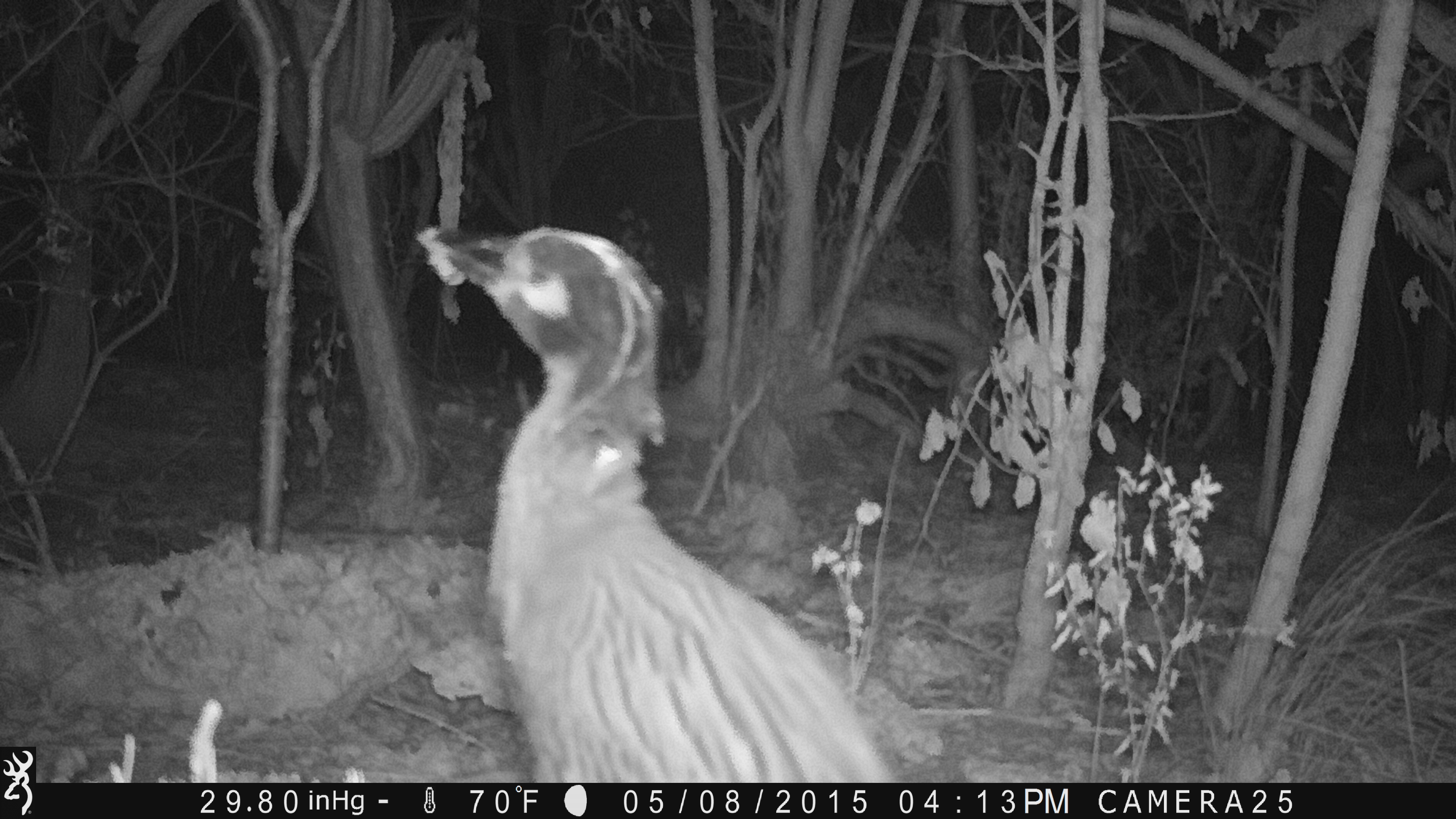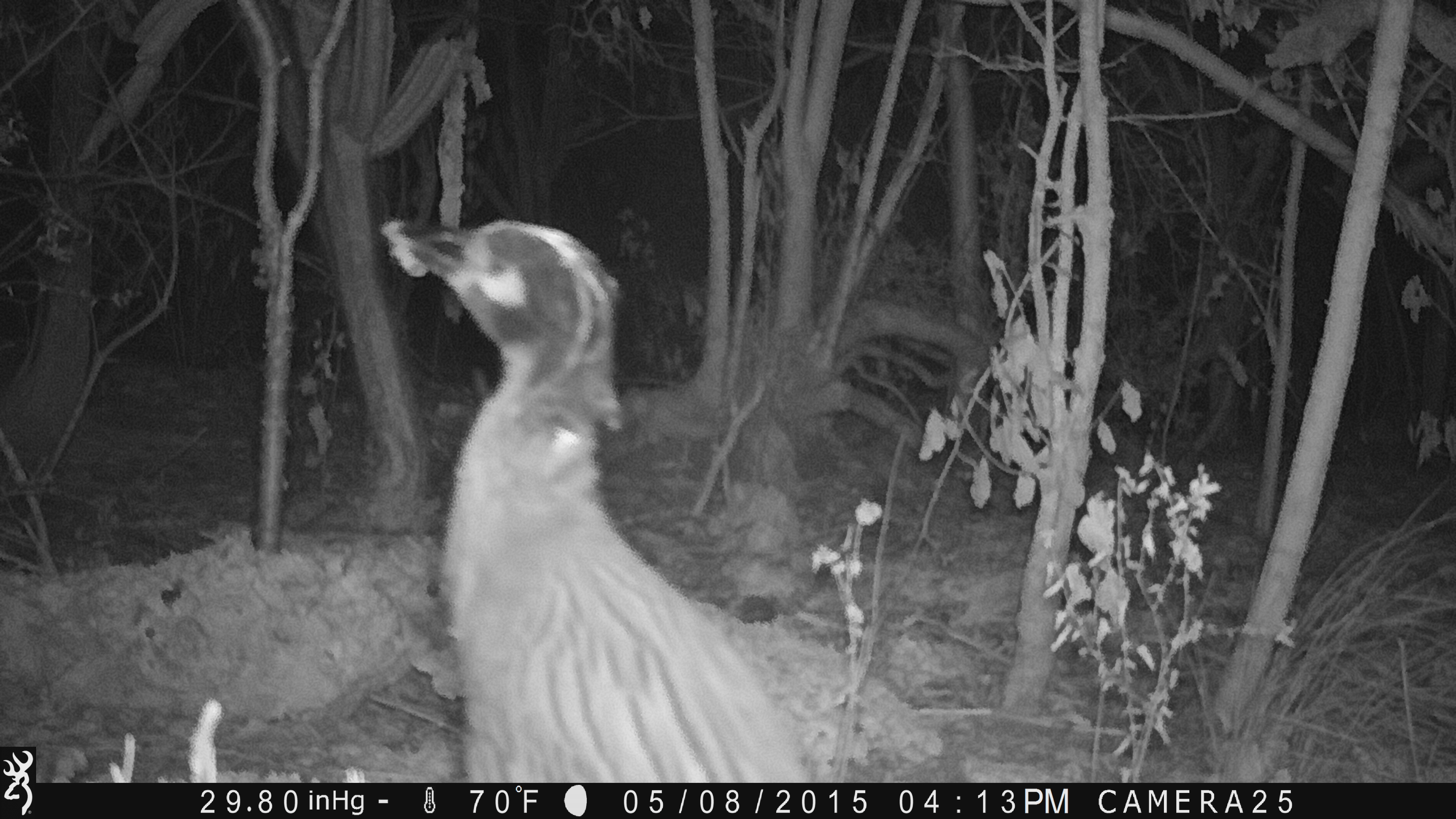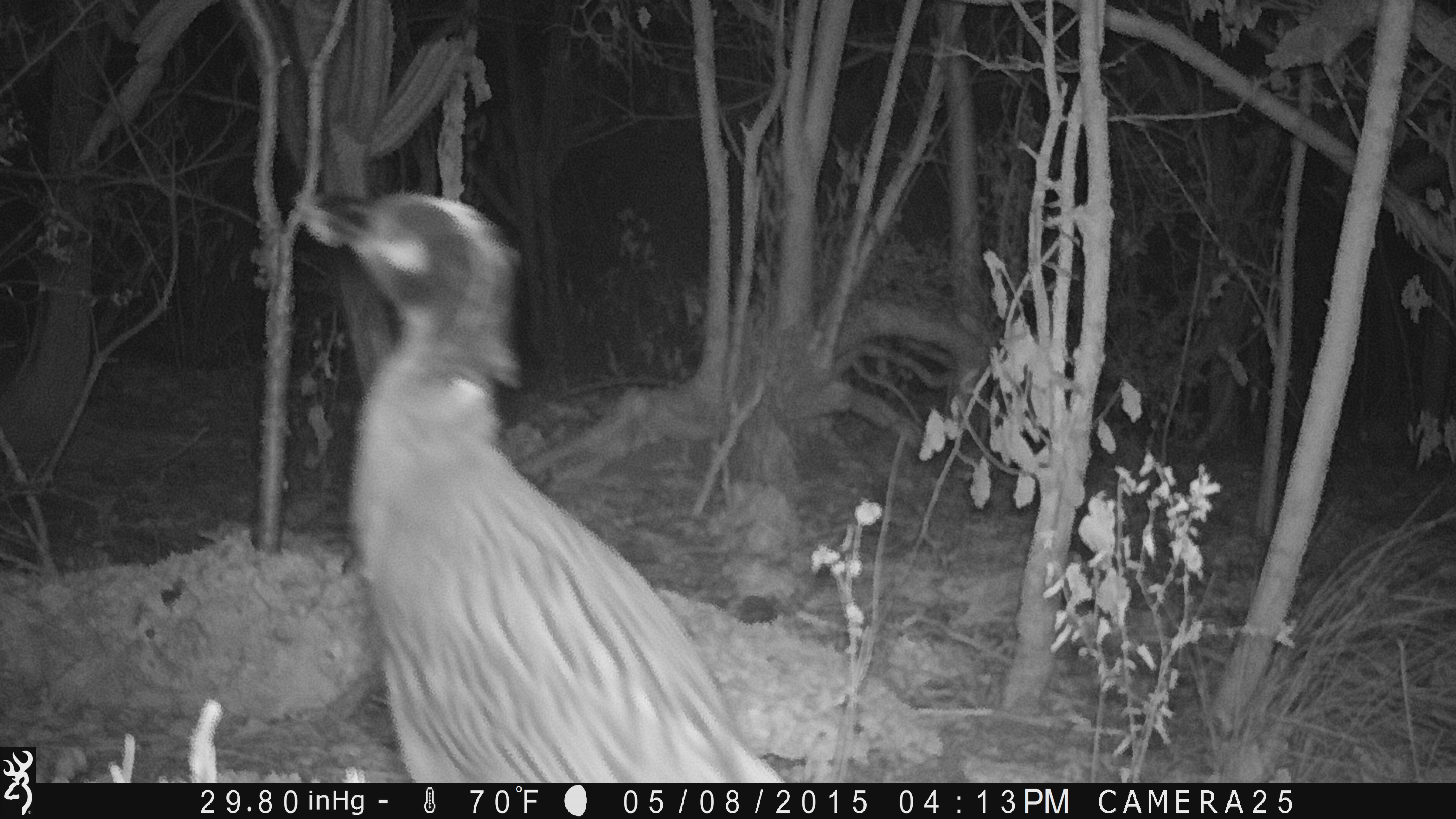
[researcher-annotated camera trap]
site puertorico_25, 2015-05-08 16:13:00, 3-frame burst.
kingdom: Animalia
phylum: Chordata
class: Aves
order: Pelecaniformes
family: Ardeidae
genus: Nyctanassa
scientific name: Nyctanassa violacea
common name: yellow-crowned night heron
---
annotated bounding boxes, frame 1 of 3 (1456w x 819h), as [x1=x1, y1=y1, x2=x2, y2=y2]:
yellow-crowned night heron: [x1=418, y1=218, x2=896, y2=777]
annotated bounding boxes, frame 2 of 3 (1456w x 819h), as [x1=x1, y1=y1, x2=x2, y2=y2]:
yellow-crowned night heron: [x1=380, y1=212, x2=813, y2=782]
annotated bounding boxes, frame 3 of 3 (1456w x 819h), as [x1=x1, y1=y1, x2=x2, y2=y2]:
yellow-crowned night heron: [x1=291, y1=180, x2=795, y2=781]